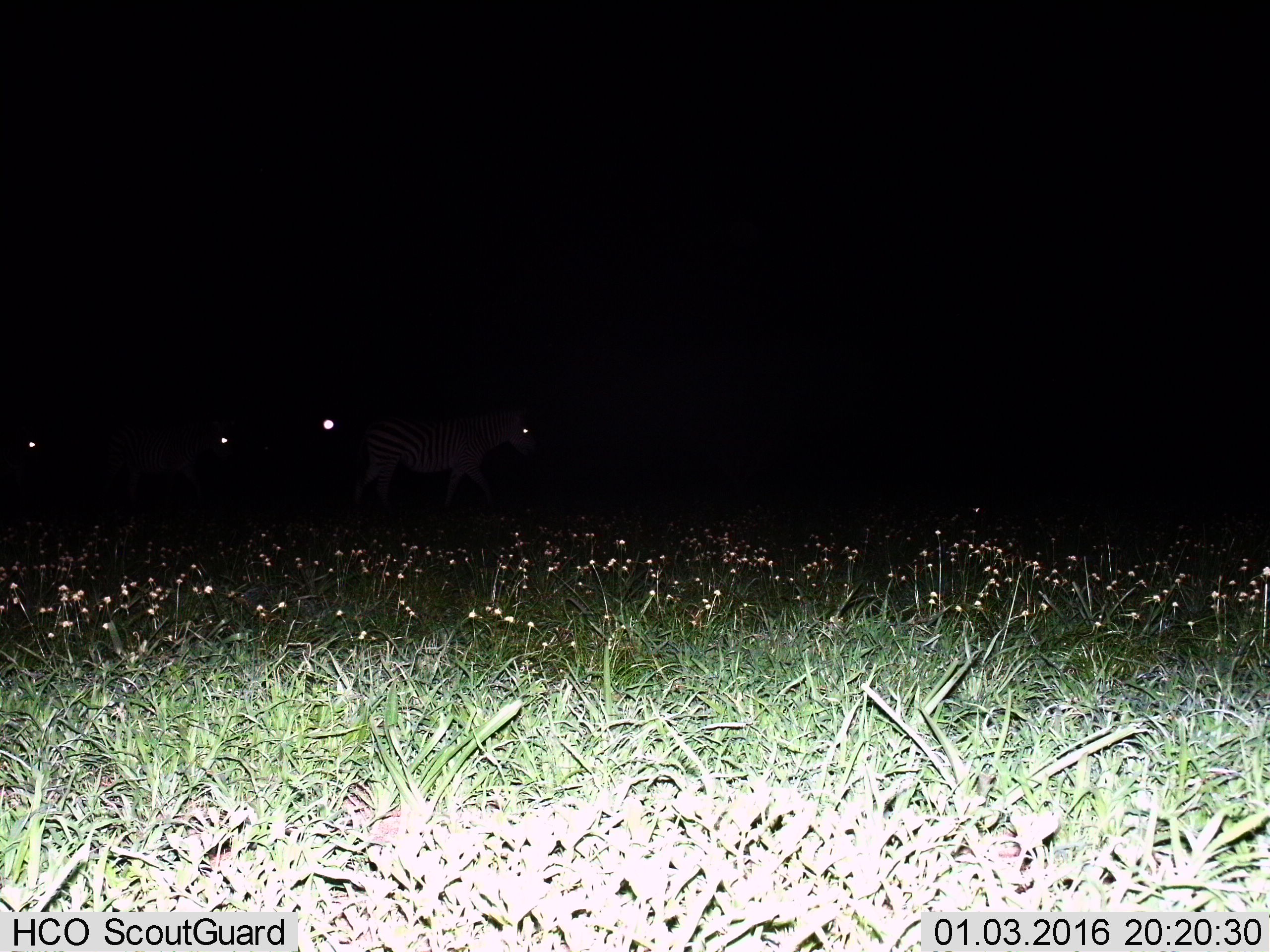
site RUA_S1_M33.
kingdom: Animalia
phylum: Chordata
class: Mammalia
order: Perissodactyla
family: Equidae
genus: Equus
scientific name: Equus quagga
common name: plains zebra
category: zebraplains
Zebraplains (plains zebra) (Equus quagga), count 4. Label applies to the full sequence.